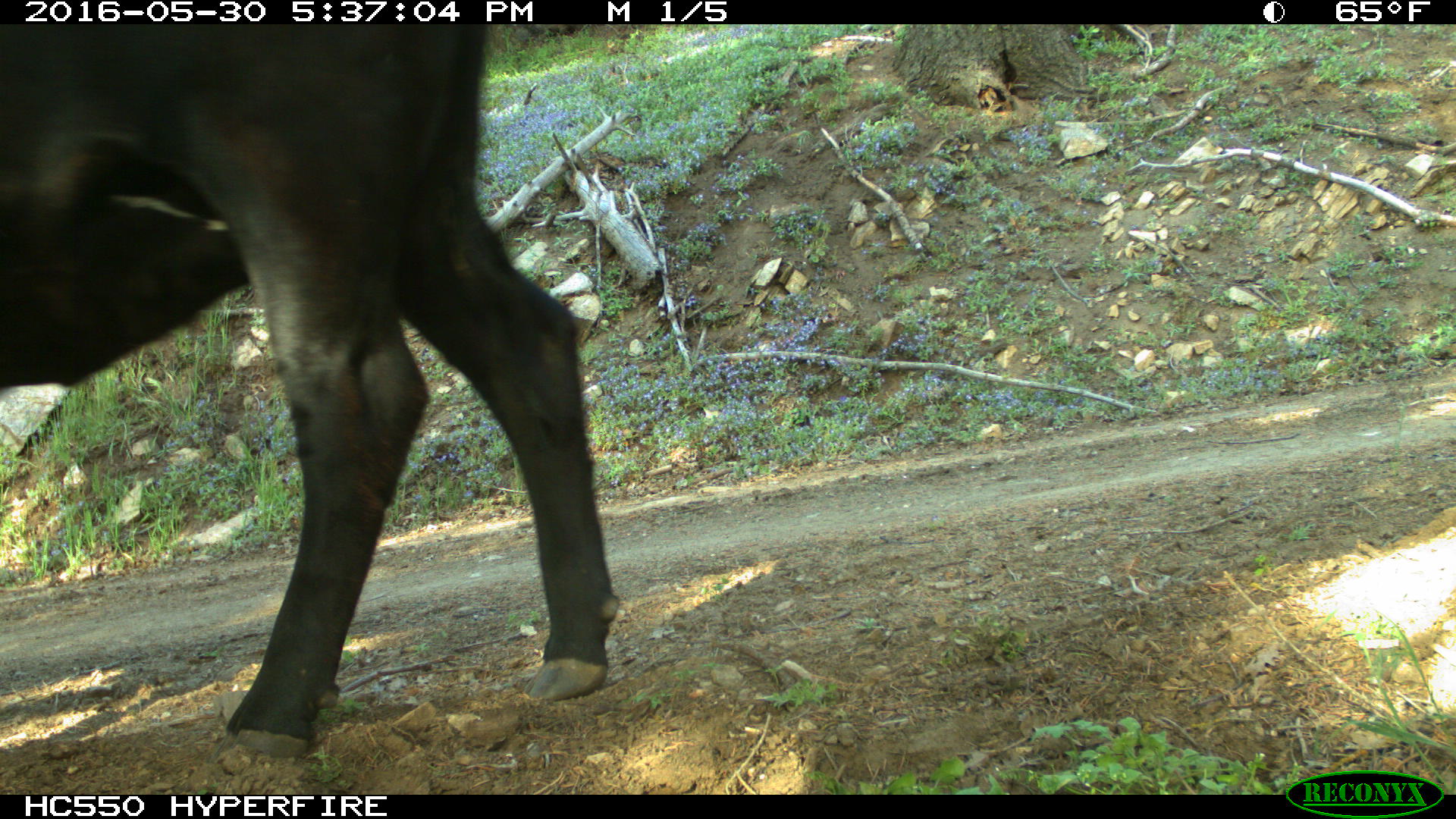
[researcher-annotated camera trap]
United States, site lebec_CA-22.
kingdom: Animalia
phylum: Chordata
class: Mammalia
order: Artiodactyla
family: Bovidae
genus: Bos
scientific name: Bos taurus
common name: domestic cow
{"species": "Bos taurus (domestic cow)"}